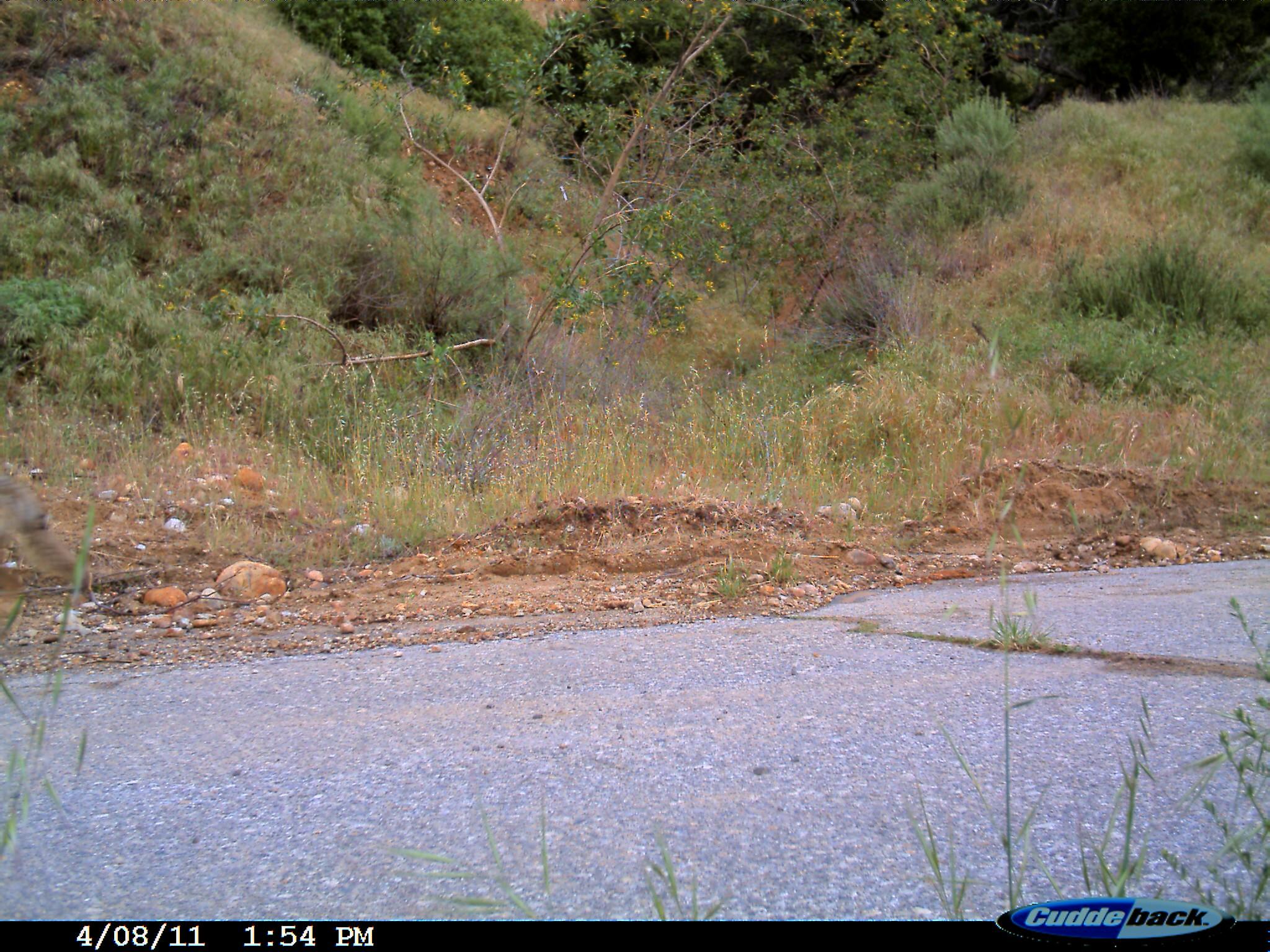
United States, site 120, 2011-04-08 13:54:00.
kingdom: Animalia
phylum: Chordata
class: Mammalia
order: Carnivora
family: Canidae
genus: Canis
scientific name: Canis latrans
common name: coyote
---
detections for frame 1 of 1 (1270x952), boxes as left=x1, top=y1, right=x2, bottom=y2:
coyote: left=2, top=444, right=95, bottom=624